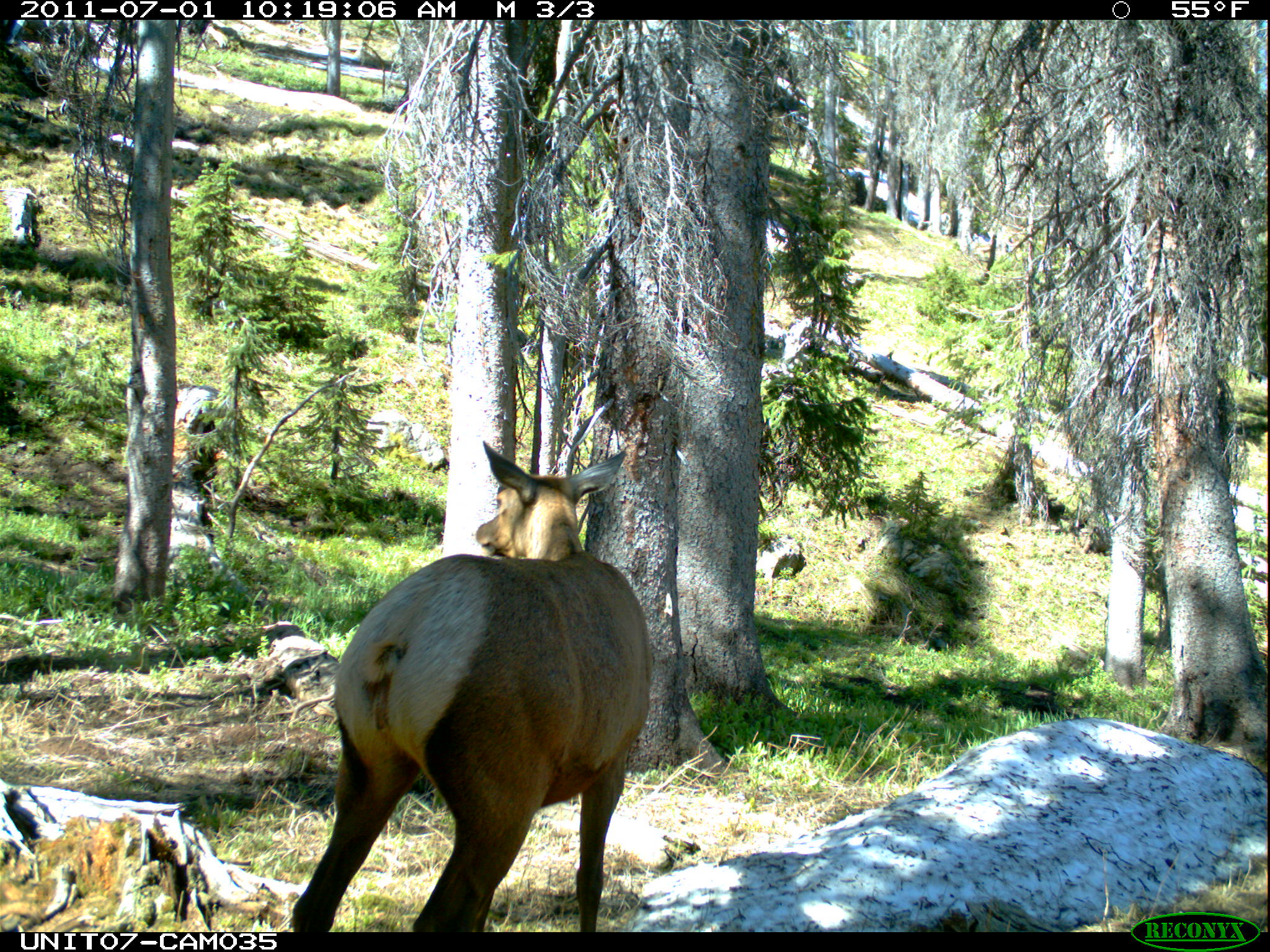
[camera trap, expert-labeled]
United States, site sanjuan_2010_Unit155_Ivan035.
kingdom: Animalia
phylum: Chordata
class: Mammalia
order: Artiodactyla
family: Cervidae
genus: Cervus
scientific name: Cervus elaphus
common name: red deer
Cervus elaphus (red deer).